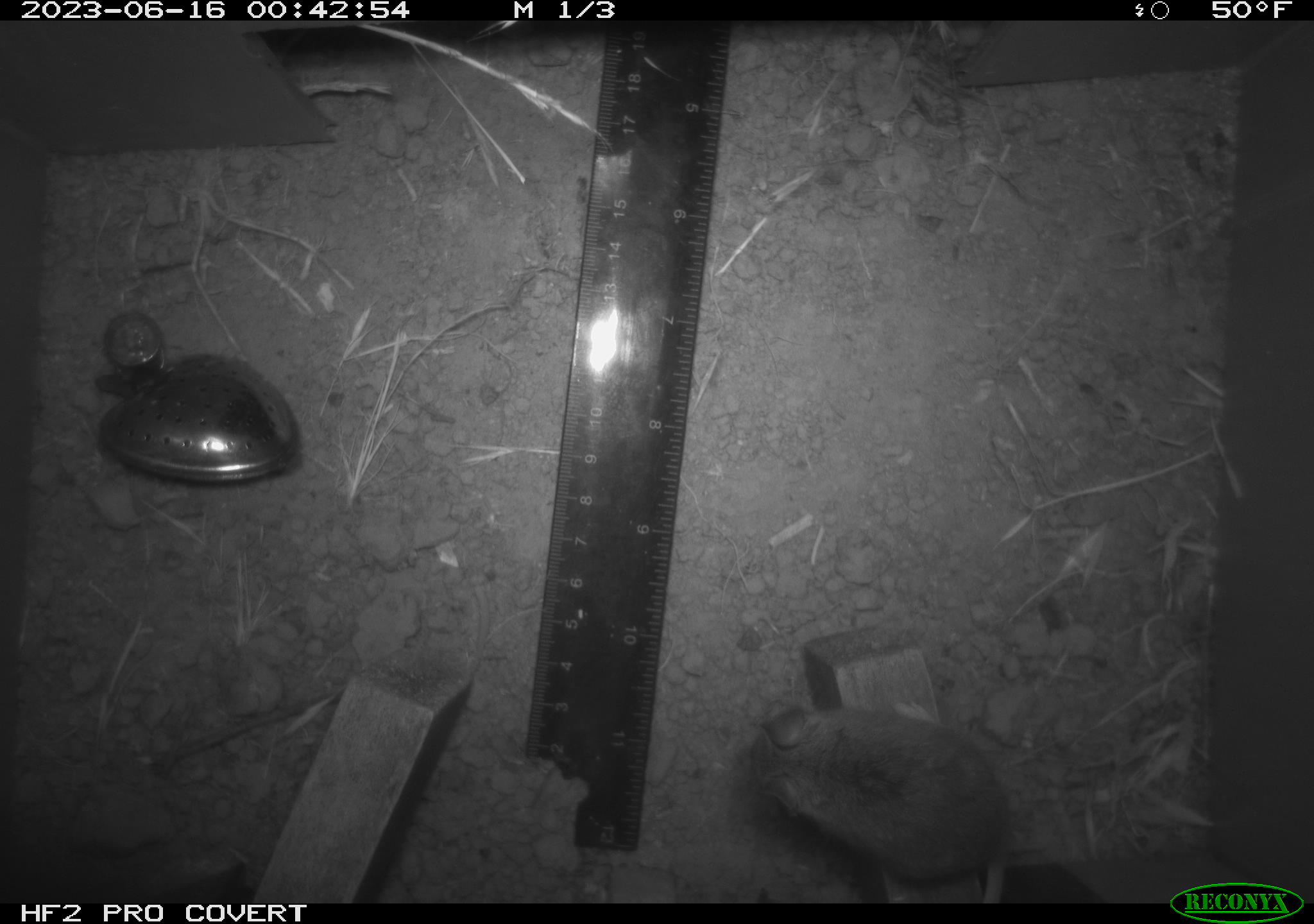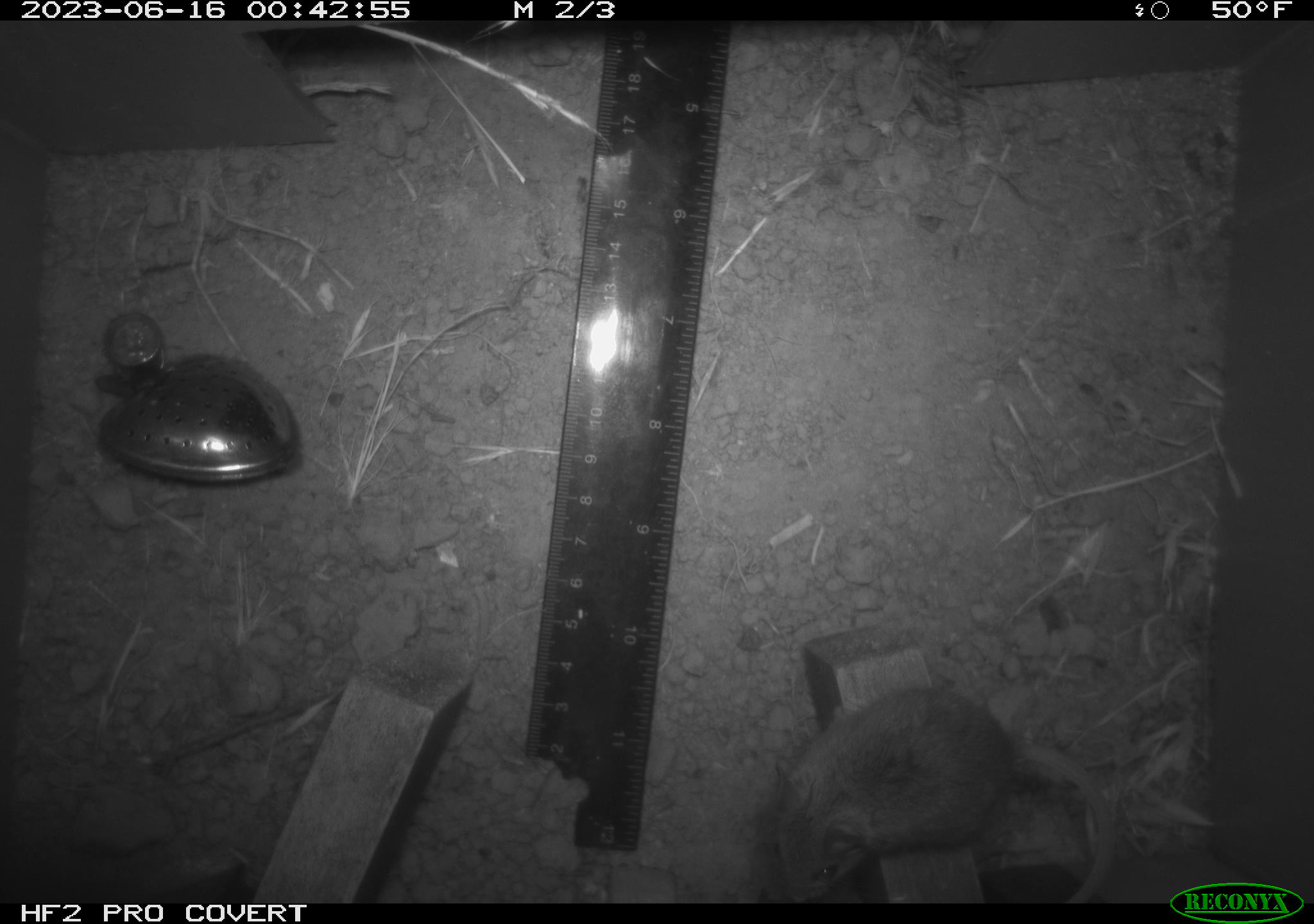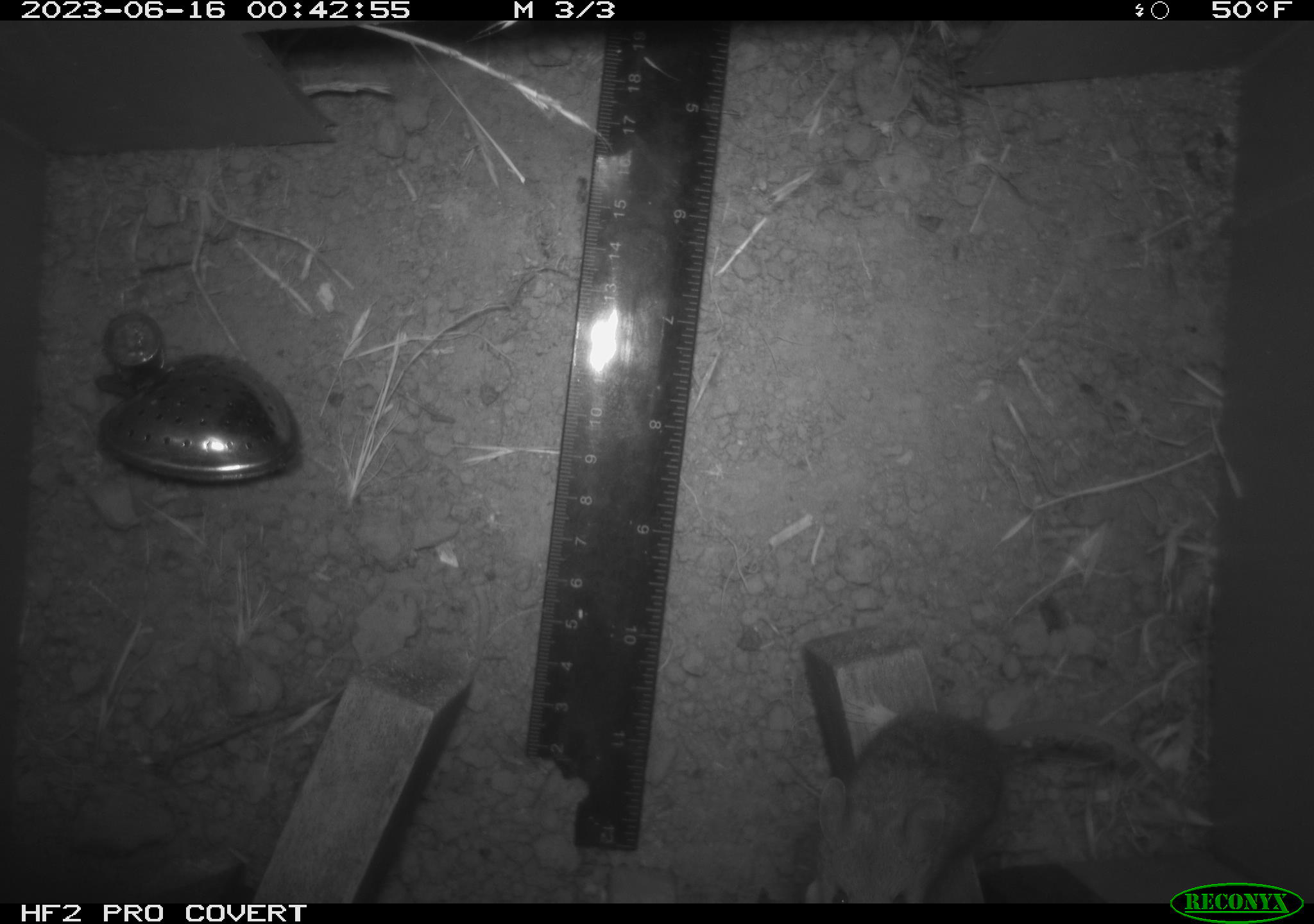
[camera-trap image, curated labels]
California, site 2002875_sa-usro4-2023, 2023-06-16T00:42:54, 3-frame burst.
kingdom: Animalia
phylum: Chordata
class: Mammalia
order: Rodentia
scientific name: Rodentia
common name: mouse species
Mouse species (Rodentia).